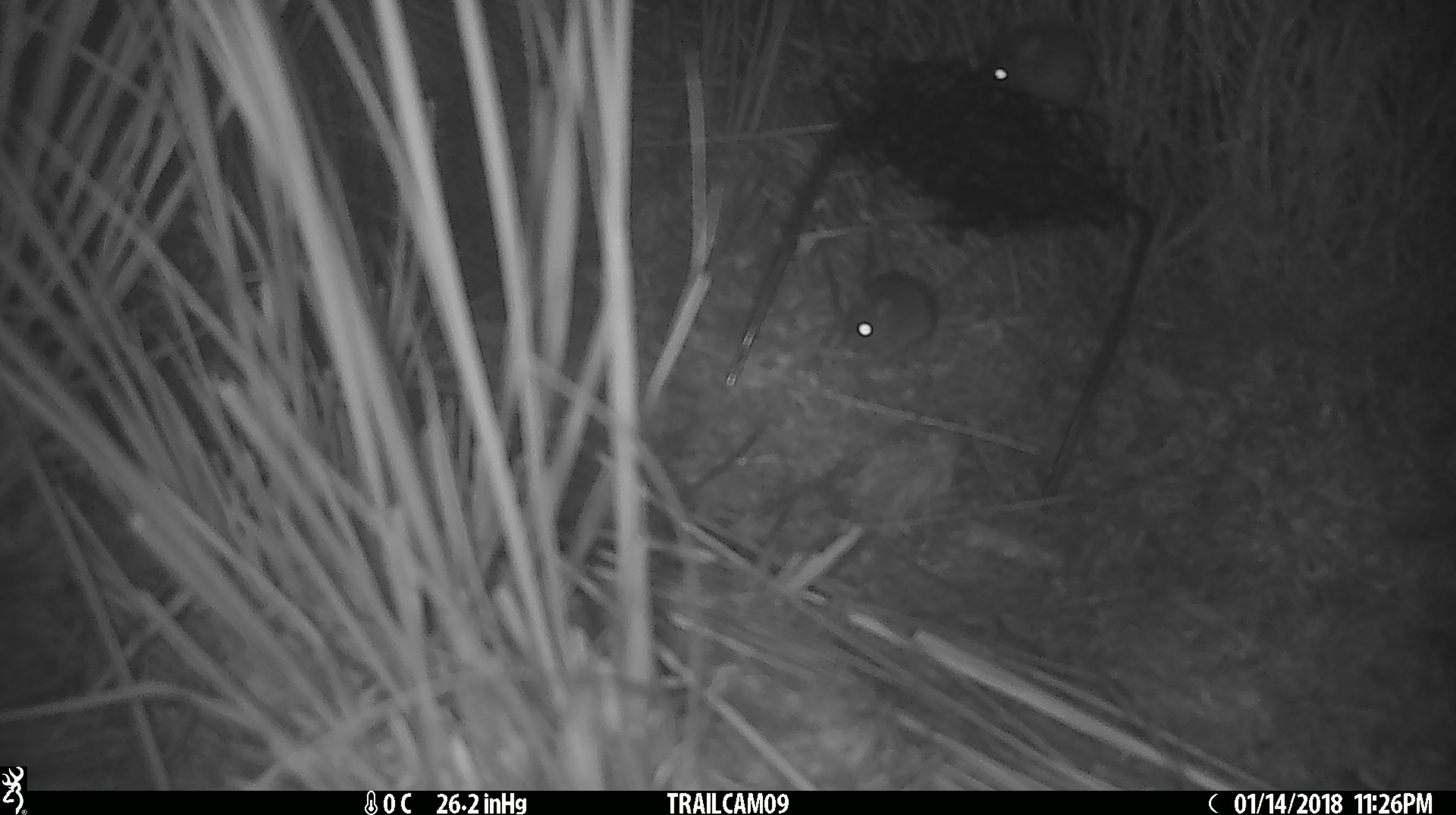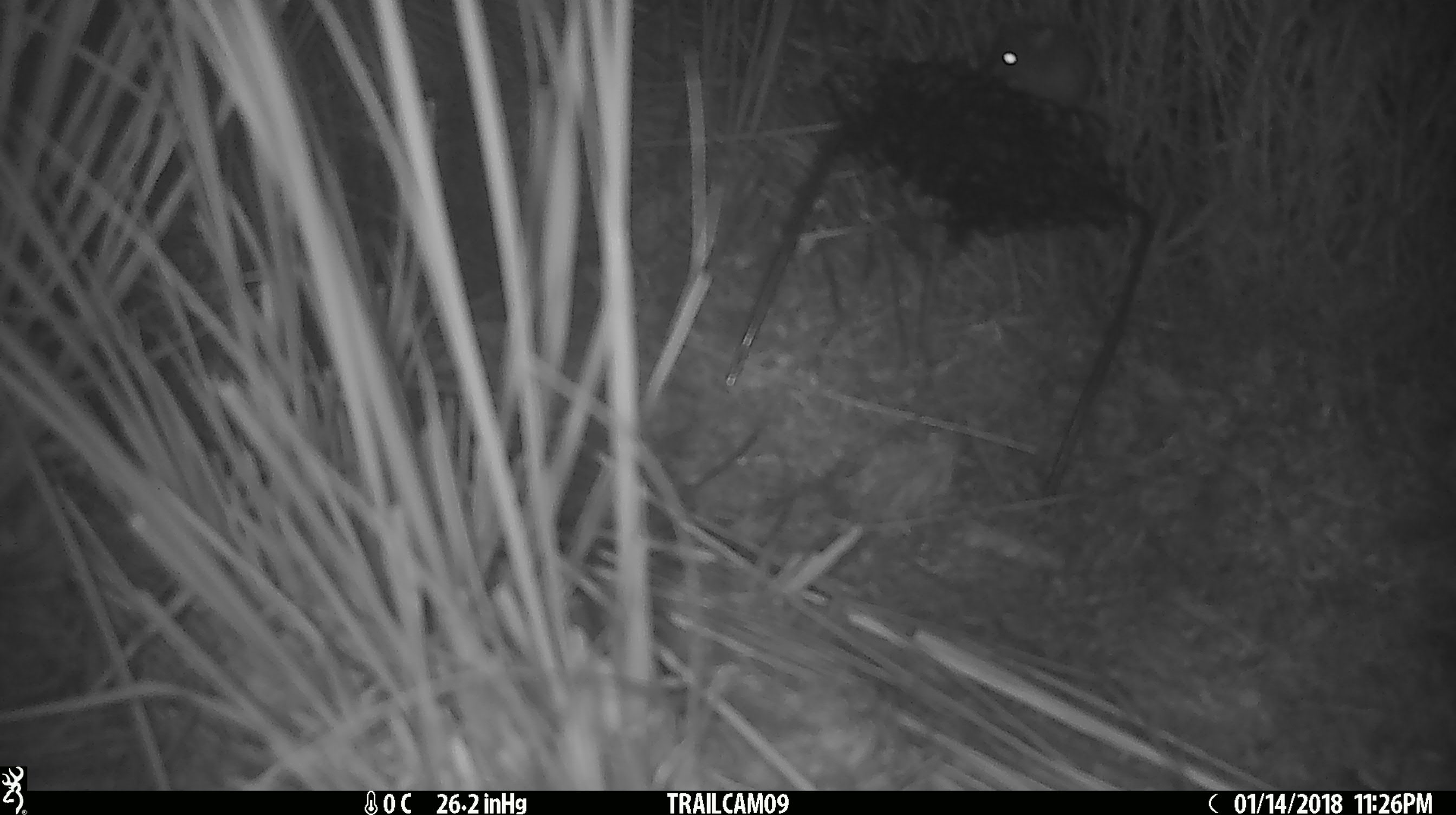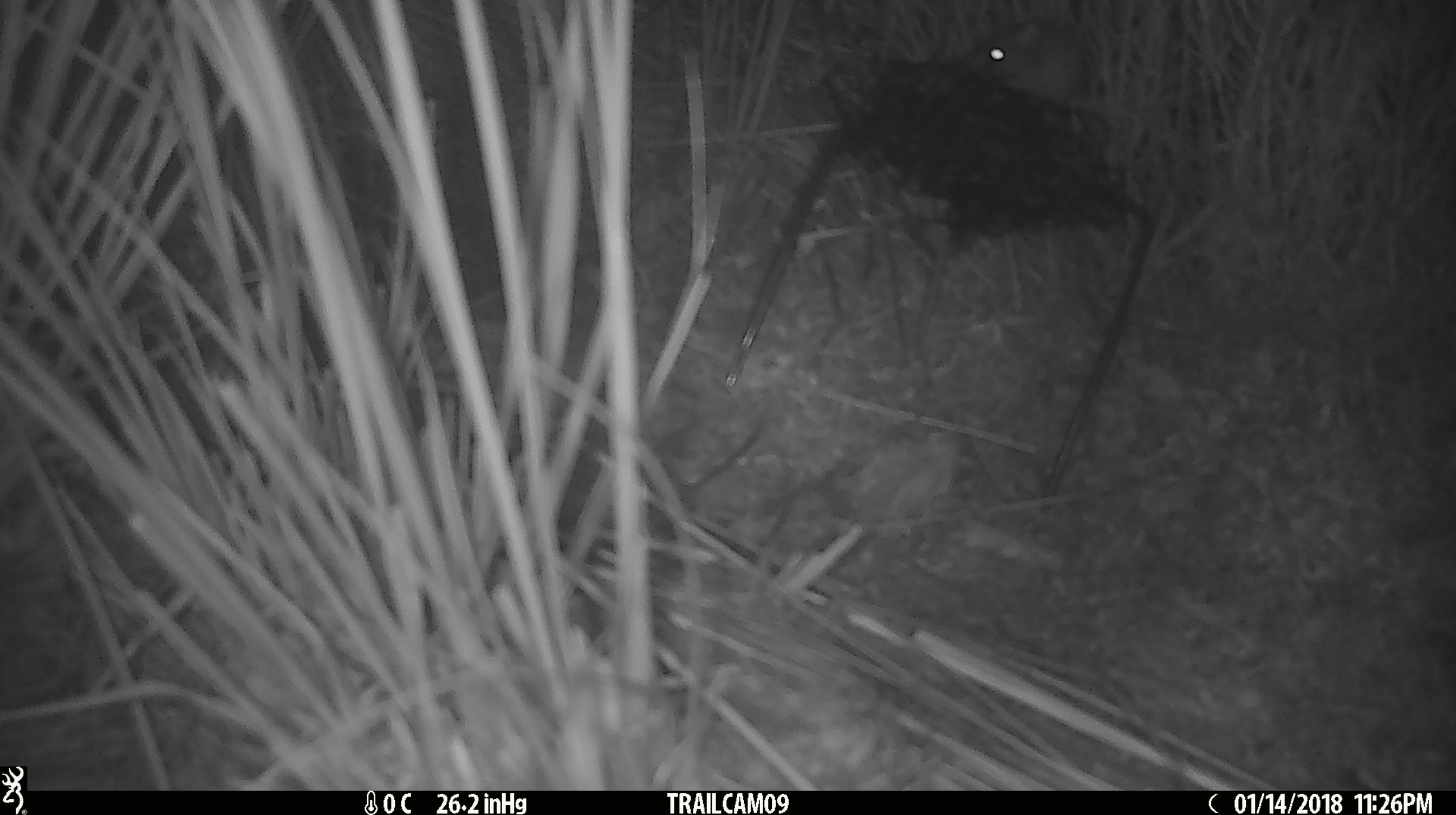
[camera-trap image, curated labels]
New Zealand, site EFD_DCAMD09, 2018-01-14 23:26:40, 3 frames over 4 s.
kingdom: Animalia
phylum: Chordata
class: Mammalia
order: Rodentia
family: Muridae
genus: Mus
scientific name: Mus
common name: mouse